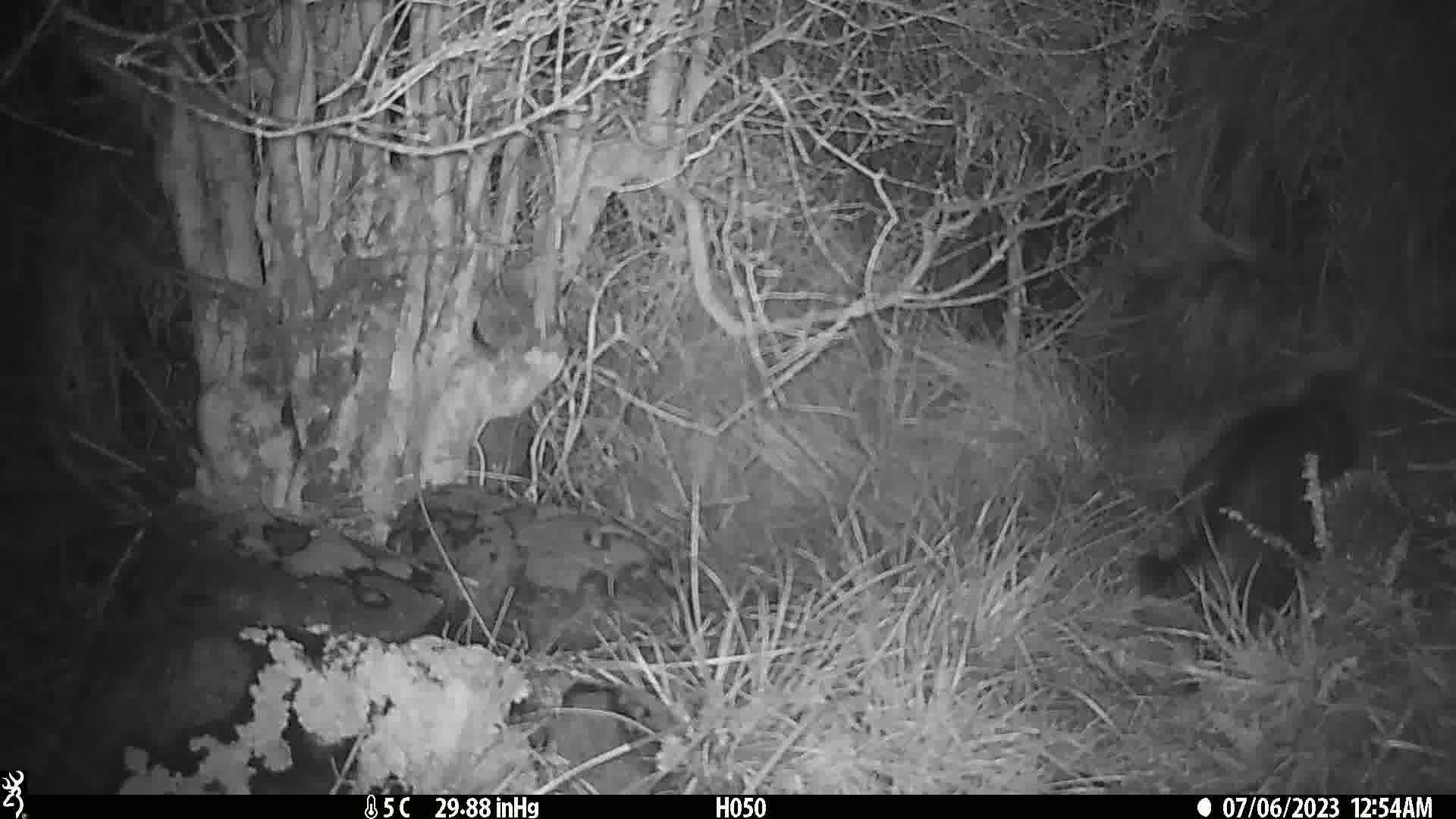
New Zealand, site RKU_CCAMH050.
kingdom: Animalia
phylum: Chordata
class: Mammalia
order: Carnivora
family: Felidae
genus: Felis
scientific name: Felis catus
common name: domestic cat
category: cat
Cat (domestic cat) (Felis catus).